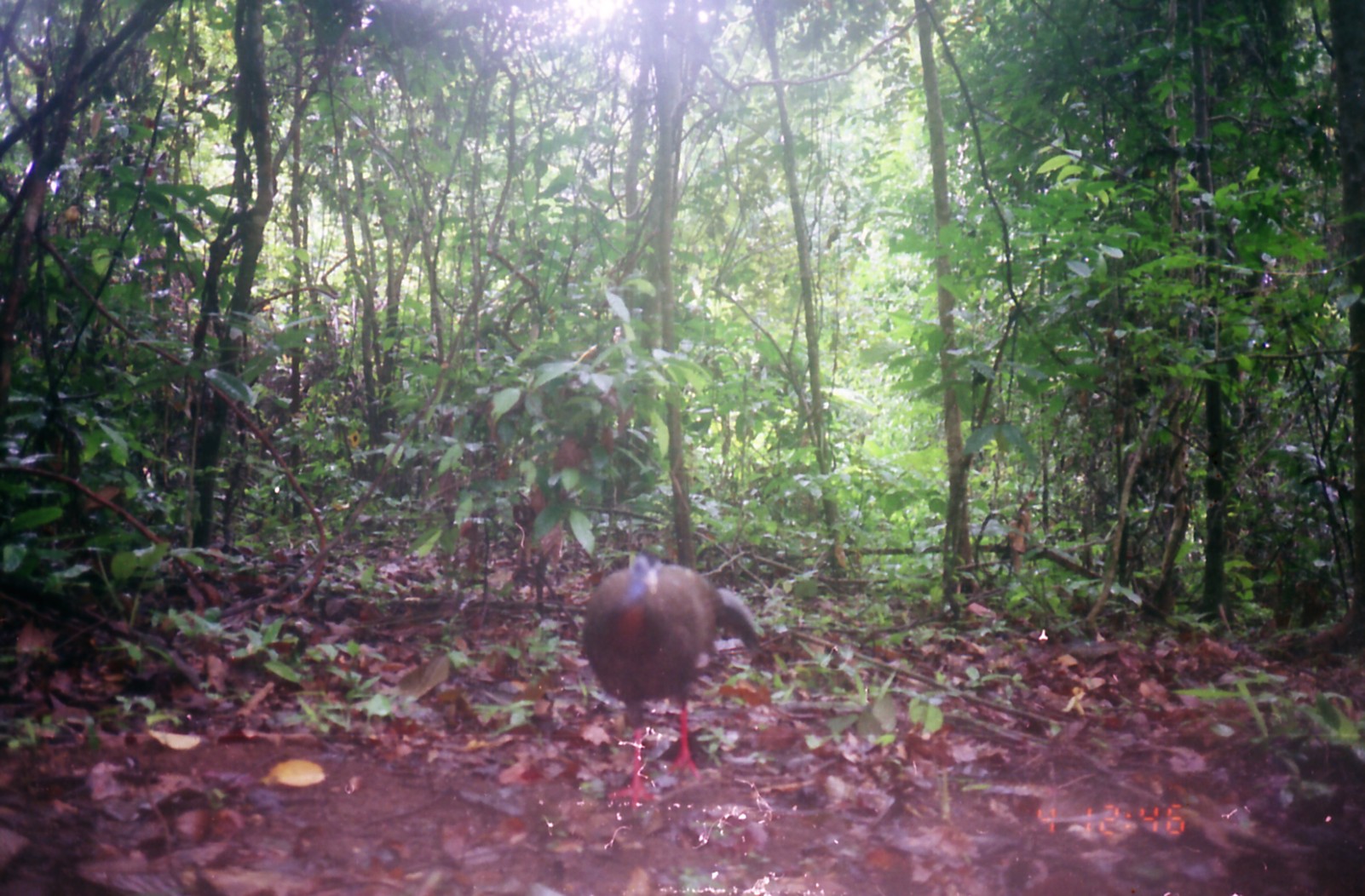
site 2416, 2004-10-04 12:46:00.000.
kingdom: Animalia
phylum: Chordata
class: Aves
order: Galliformes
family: Phasianidae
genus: Argusianus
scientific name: Argusianus argus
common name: great argus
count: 1